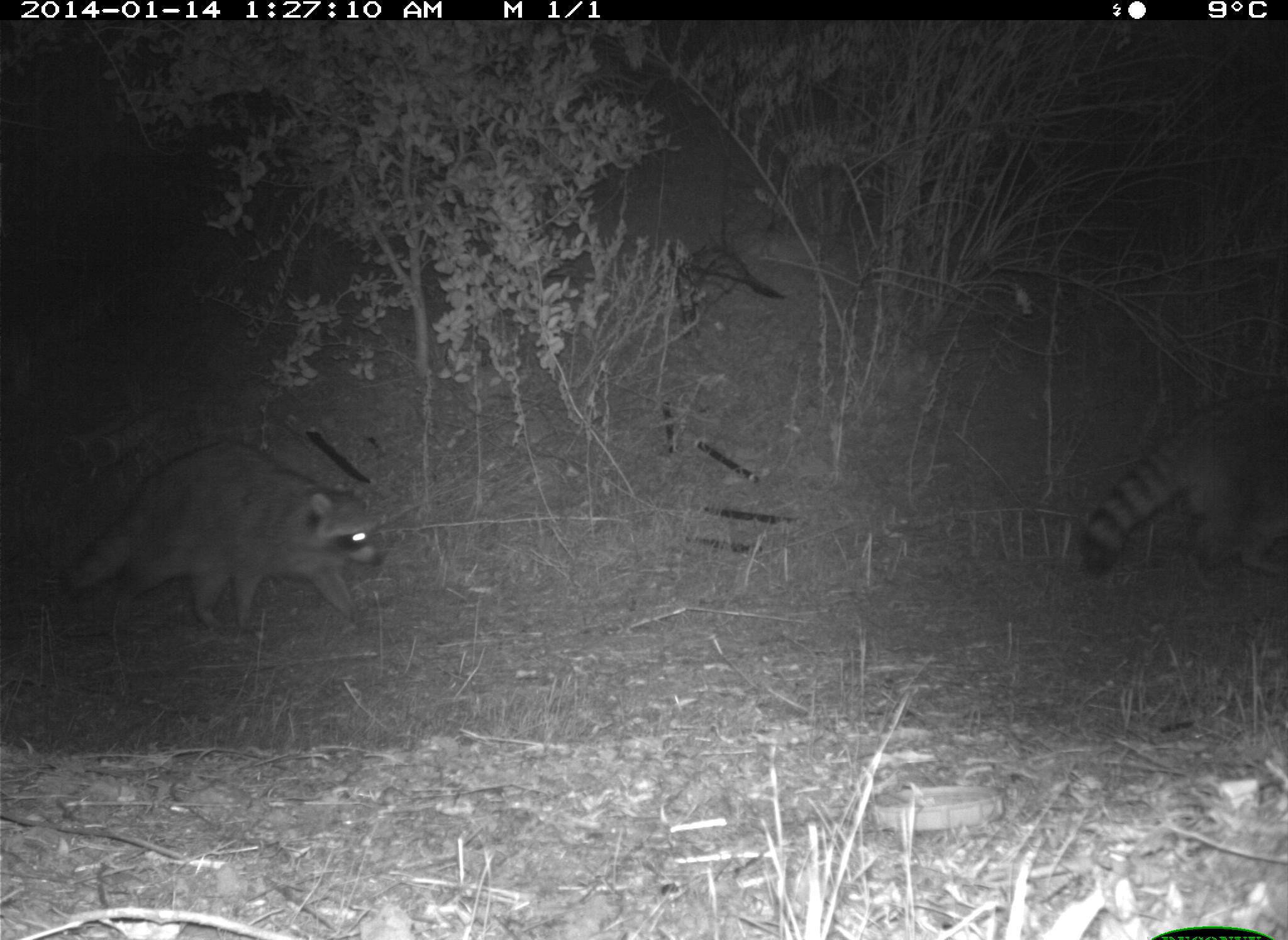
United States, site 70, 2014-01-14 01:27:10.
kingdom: Animalia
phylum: Chordata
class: Mammalia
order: Carnivora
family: Procyonidae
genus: Procyon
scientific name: Procyon lotor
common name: raccoon